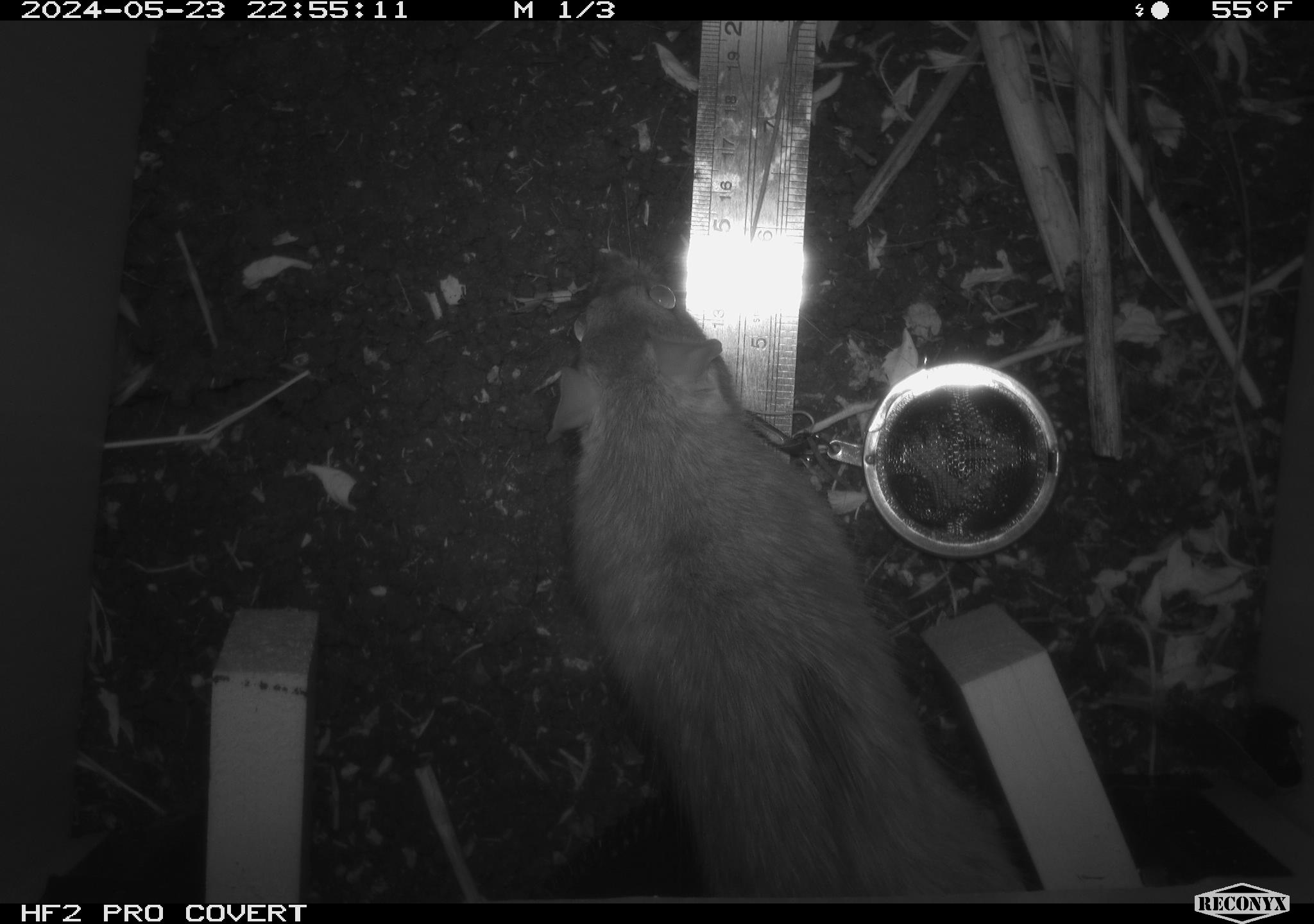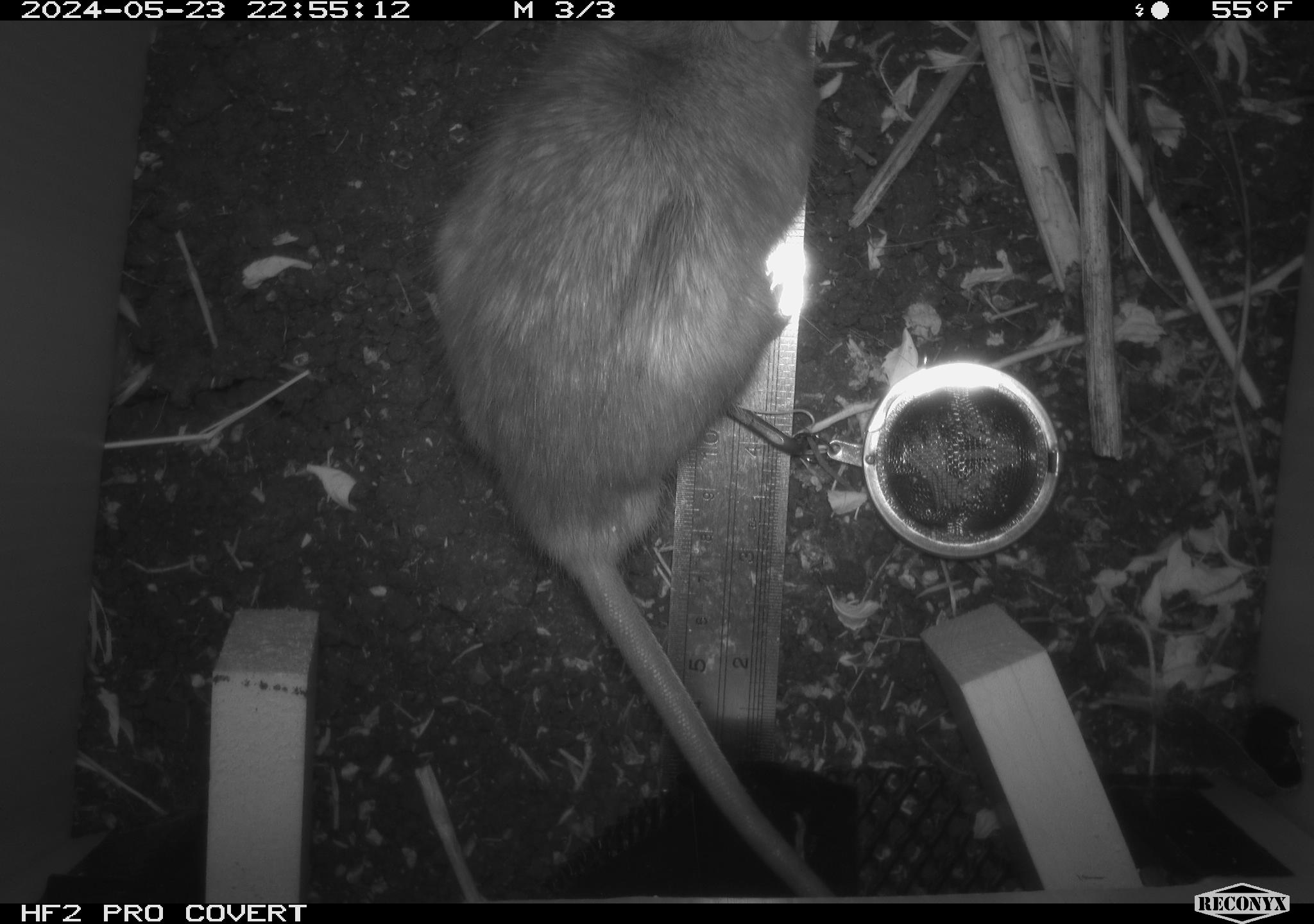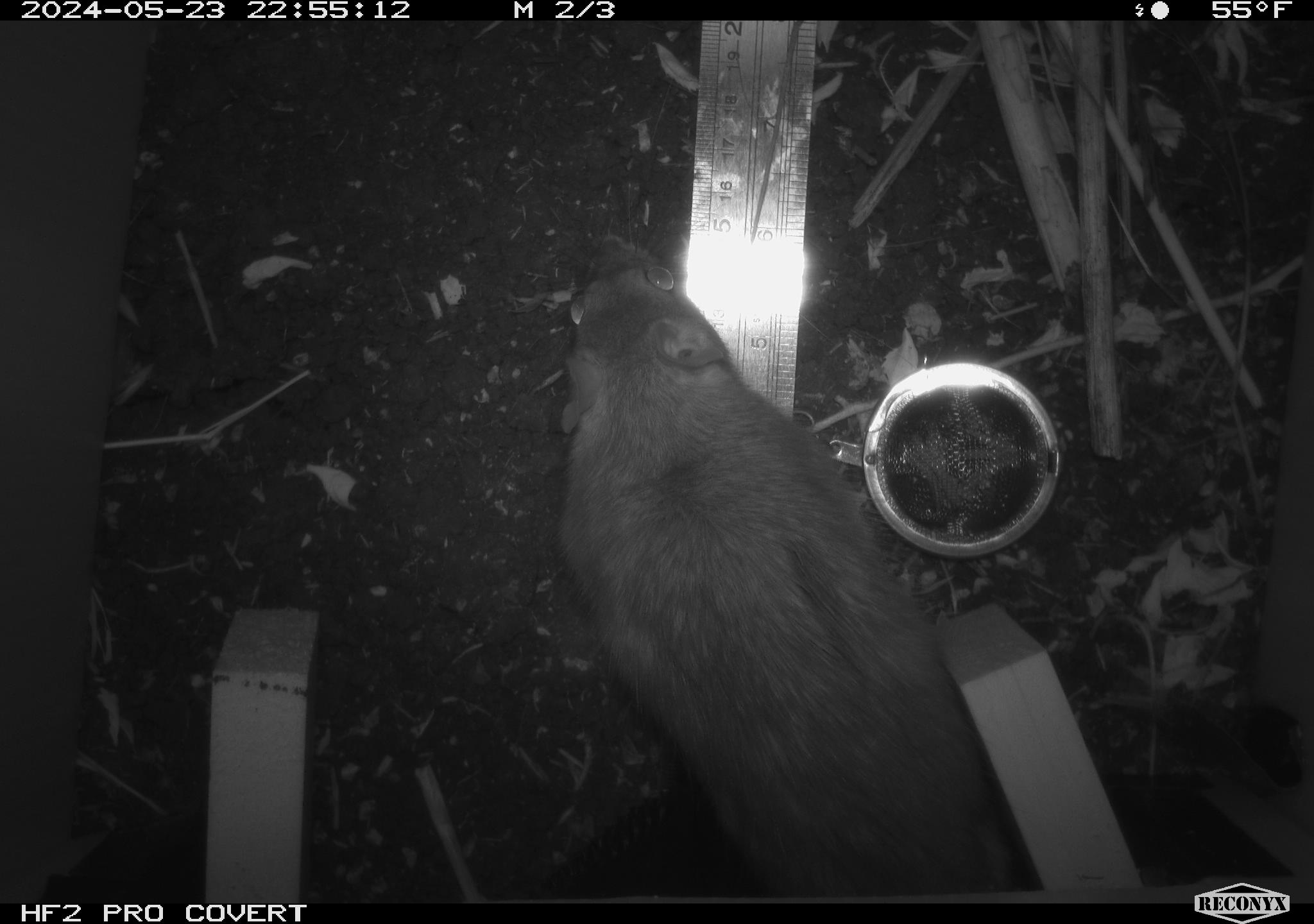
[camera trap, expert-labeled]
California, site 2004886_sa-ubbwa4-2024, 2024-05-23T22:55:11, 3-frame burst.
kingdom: Animalia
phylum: Chordata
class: Mammalia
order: Rodentia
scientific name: Rodentia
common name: woodrat or rat or mouse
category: woodrat or rat or mouse species